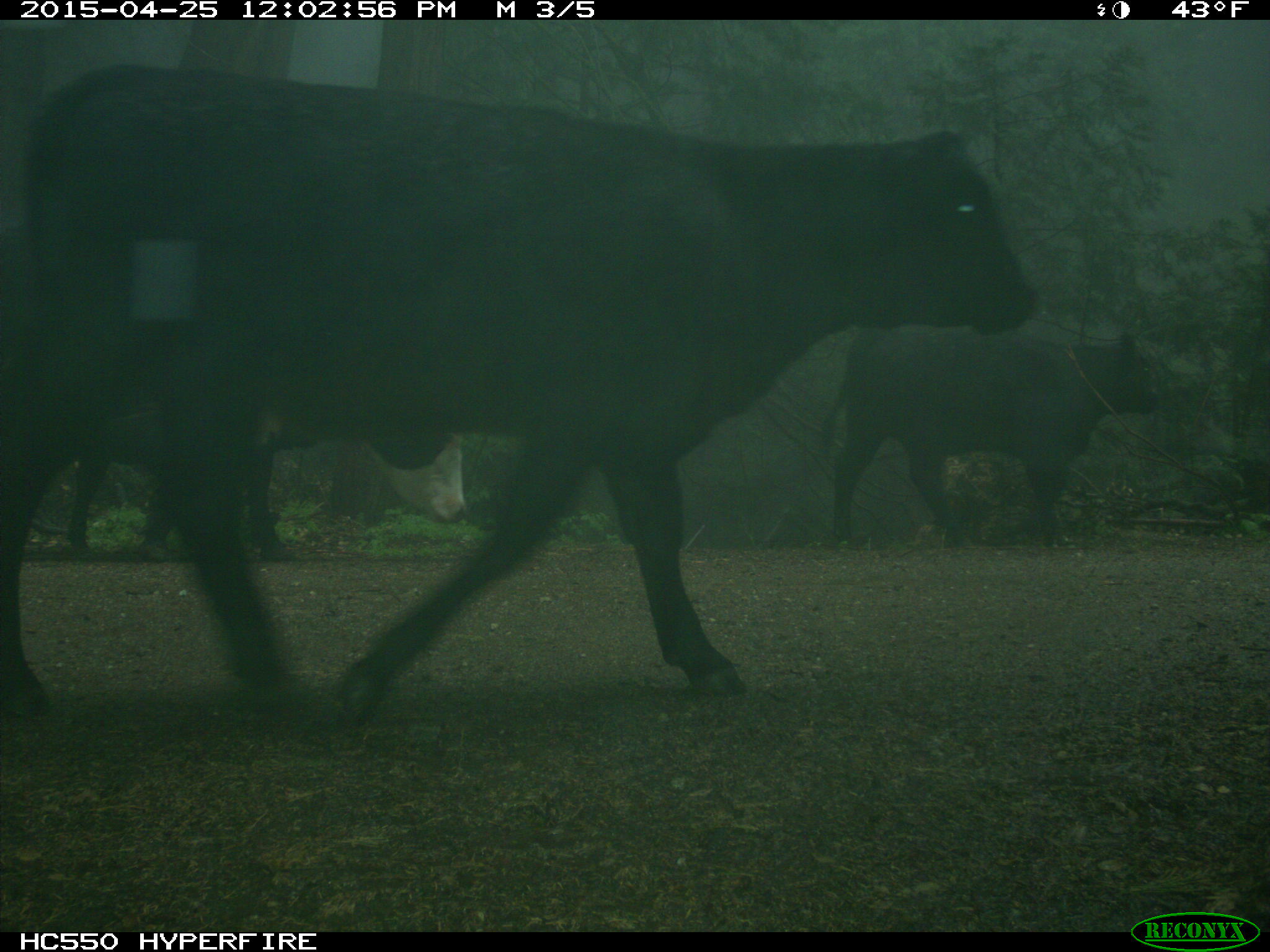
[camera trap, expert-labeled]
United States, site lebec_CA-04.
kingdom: Animalia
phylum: Chordata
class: Mammalia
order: Artiodactyla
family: Bovidae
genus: Bos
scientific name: Bos taurus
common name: domestic cow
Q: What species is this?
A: Bos taurus (domestic cow).